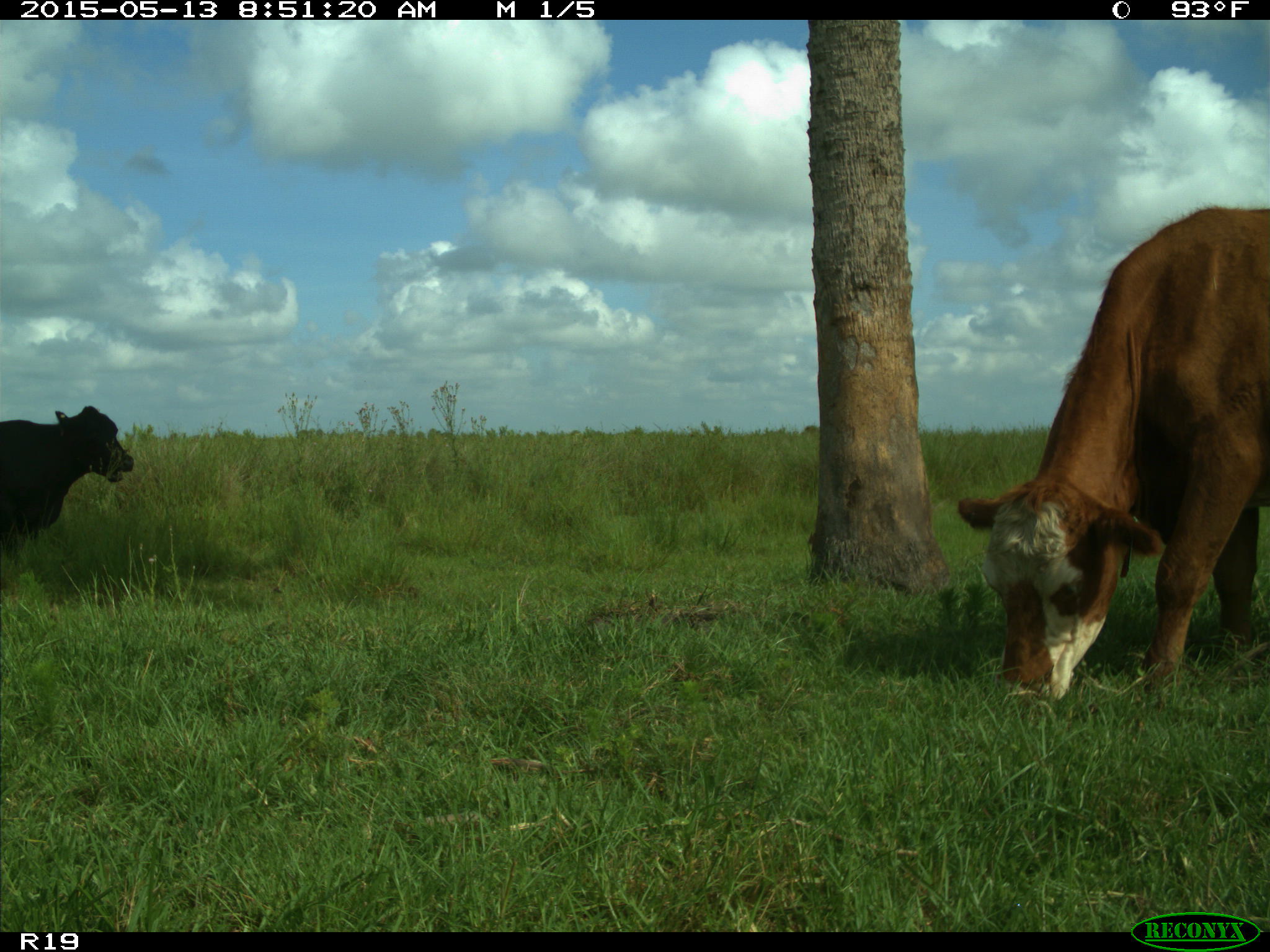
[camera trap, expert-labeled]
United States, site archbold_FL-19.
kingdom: Animalia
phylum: Chordata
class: Mammalia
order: Artiodactyla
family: Bovidae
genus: Bos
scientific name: Bos taurus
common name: domestic cow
Bos taurus (domestic cow).